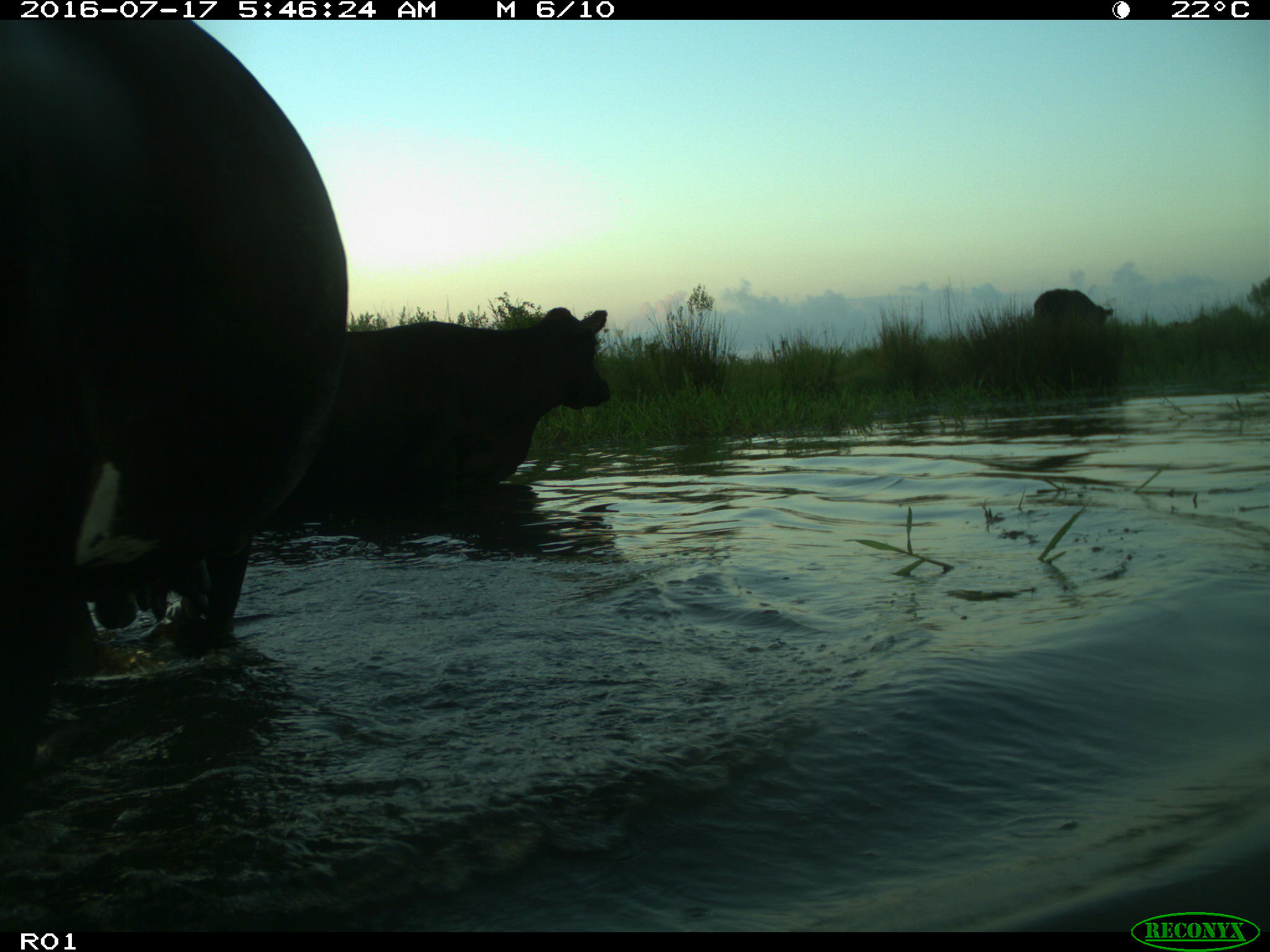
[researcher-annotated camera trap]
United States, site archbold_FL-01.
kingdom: Animalia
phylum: Chordata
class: Mammalia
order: Artiodactyla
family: Bovidae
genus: Bos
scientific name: Bos taurus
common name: domestic cow